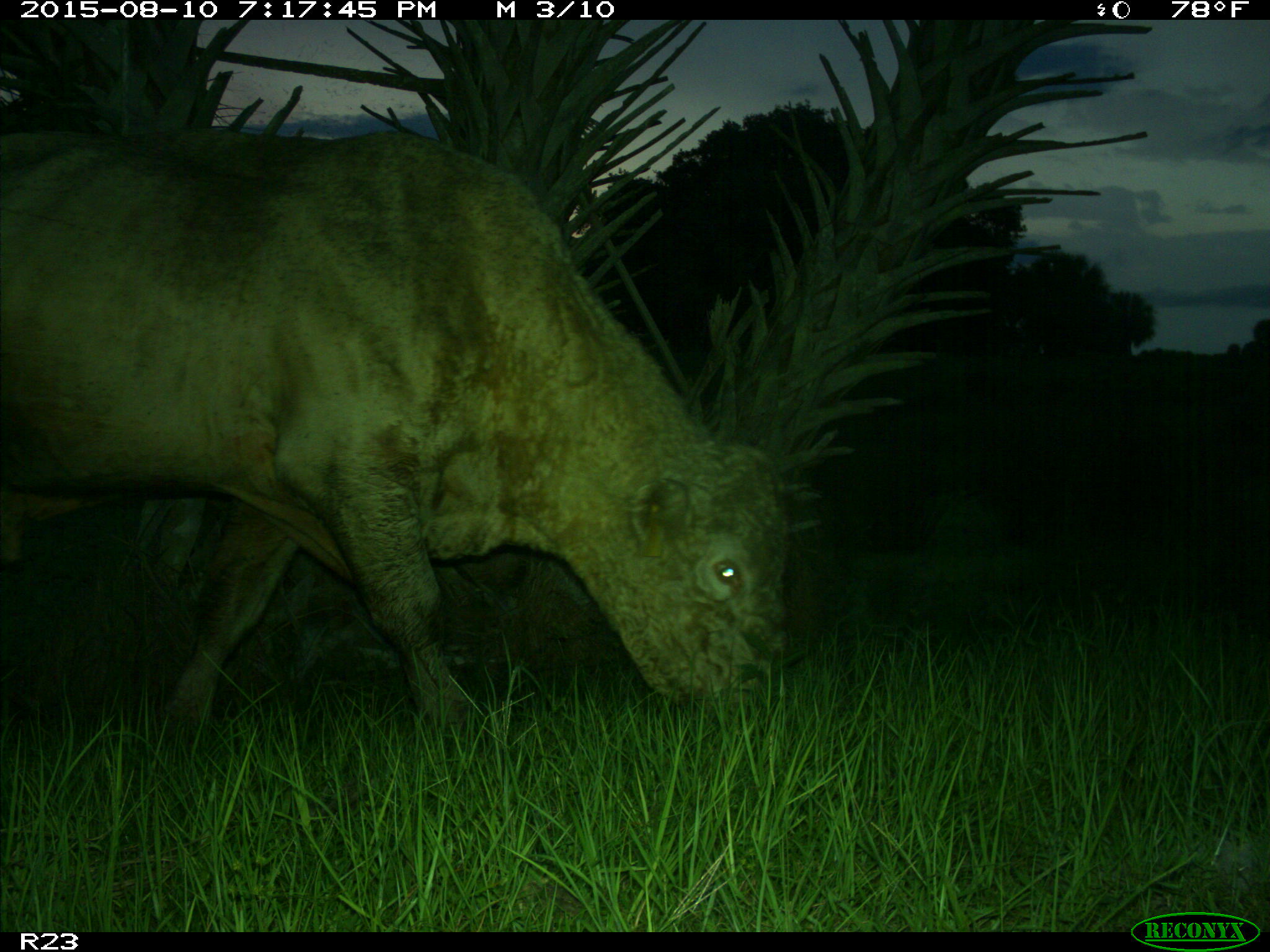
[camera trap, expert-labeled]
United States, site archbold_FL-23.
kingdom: Animalia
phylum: Chordata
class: Mammalia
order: Artiodactyla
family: Bovidae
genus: Bos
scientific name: Bos taurus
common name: domestic cow